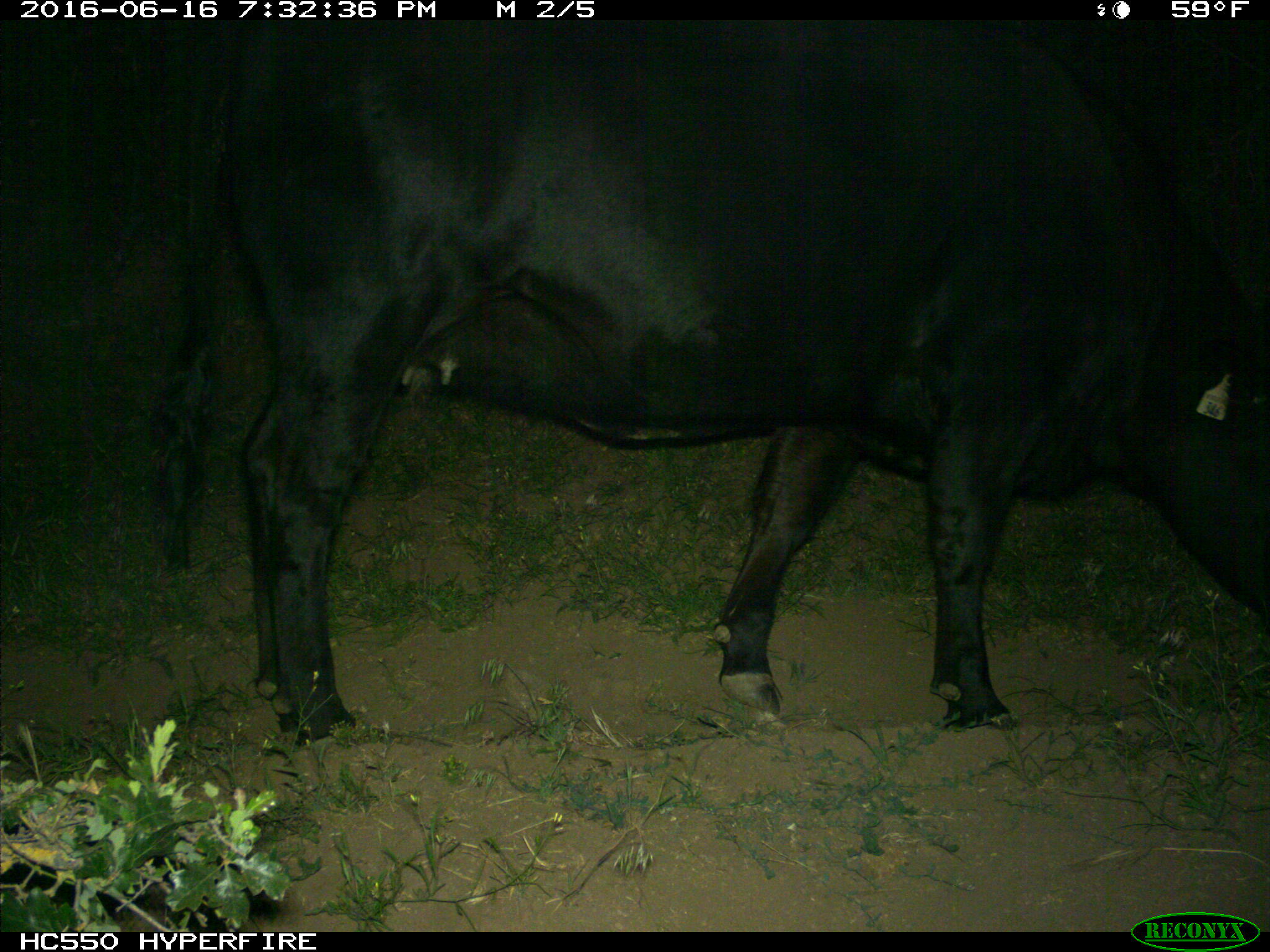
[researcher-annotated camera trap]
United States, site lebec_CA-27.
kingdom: Animalia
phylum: Chordata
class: Mammalia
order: Artiodactyla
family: Bovidae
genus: Bos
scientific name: Bos taurus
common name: domestic cow